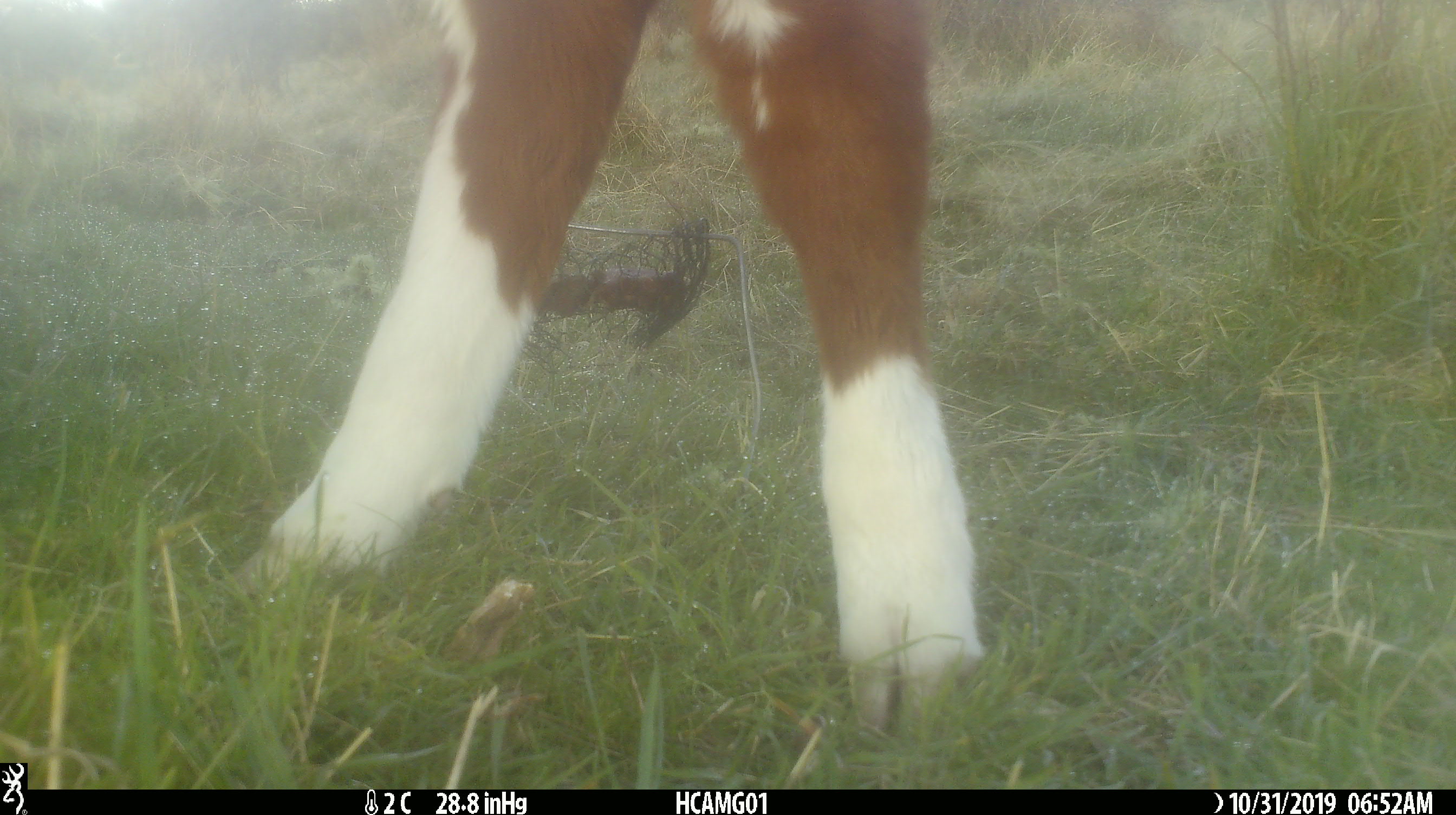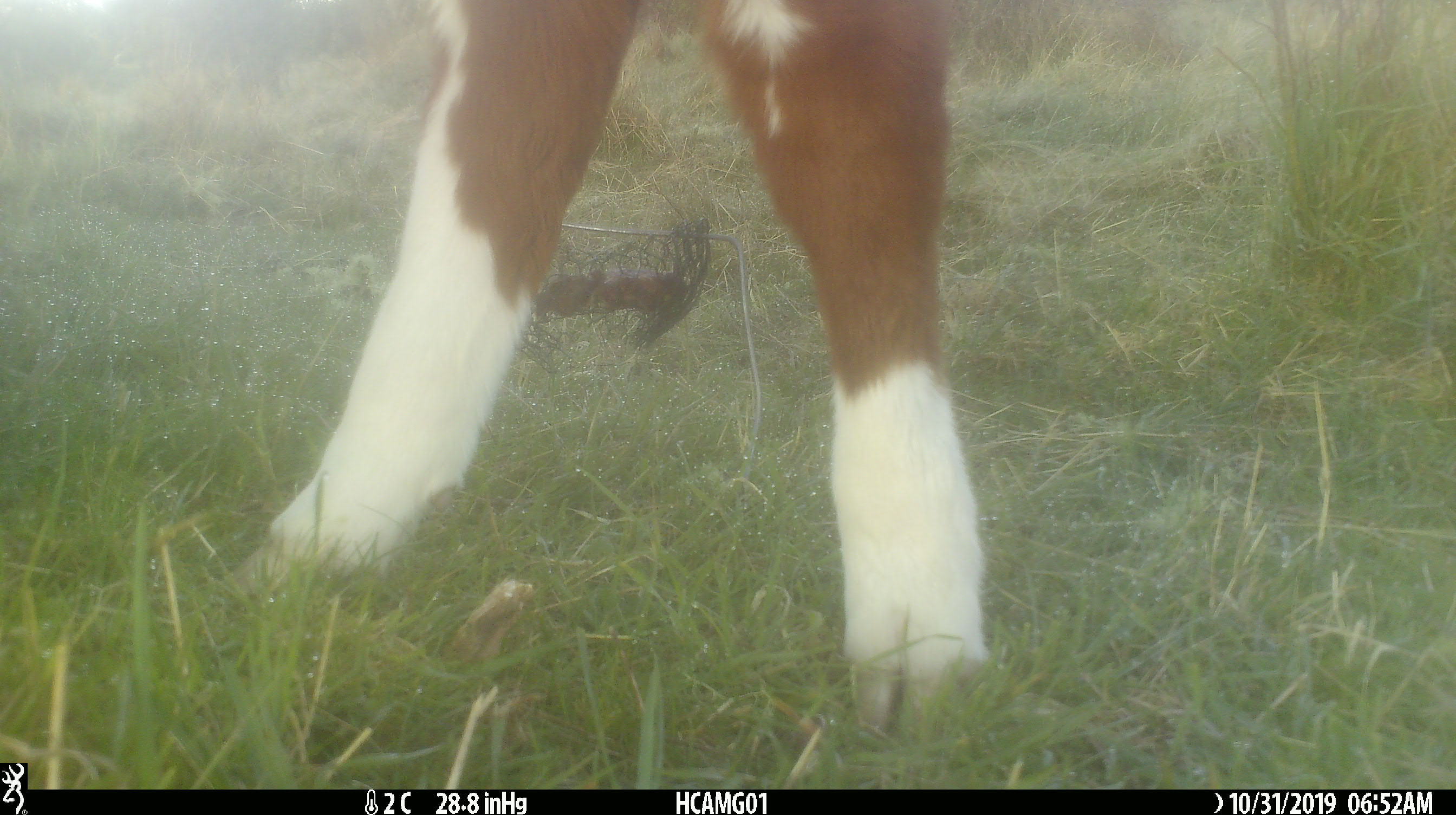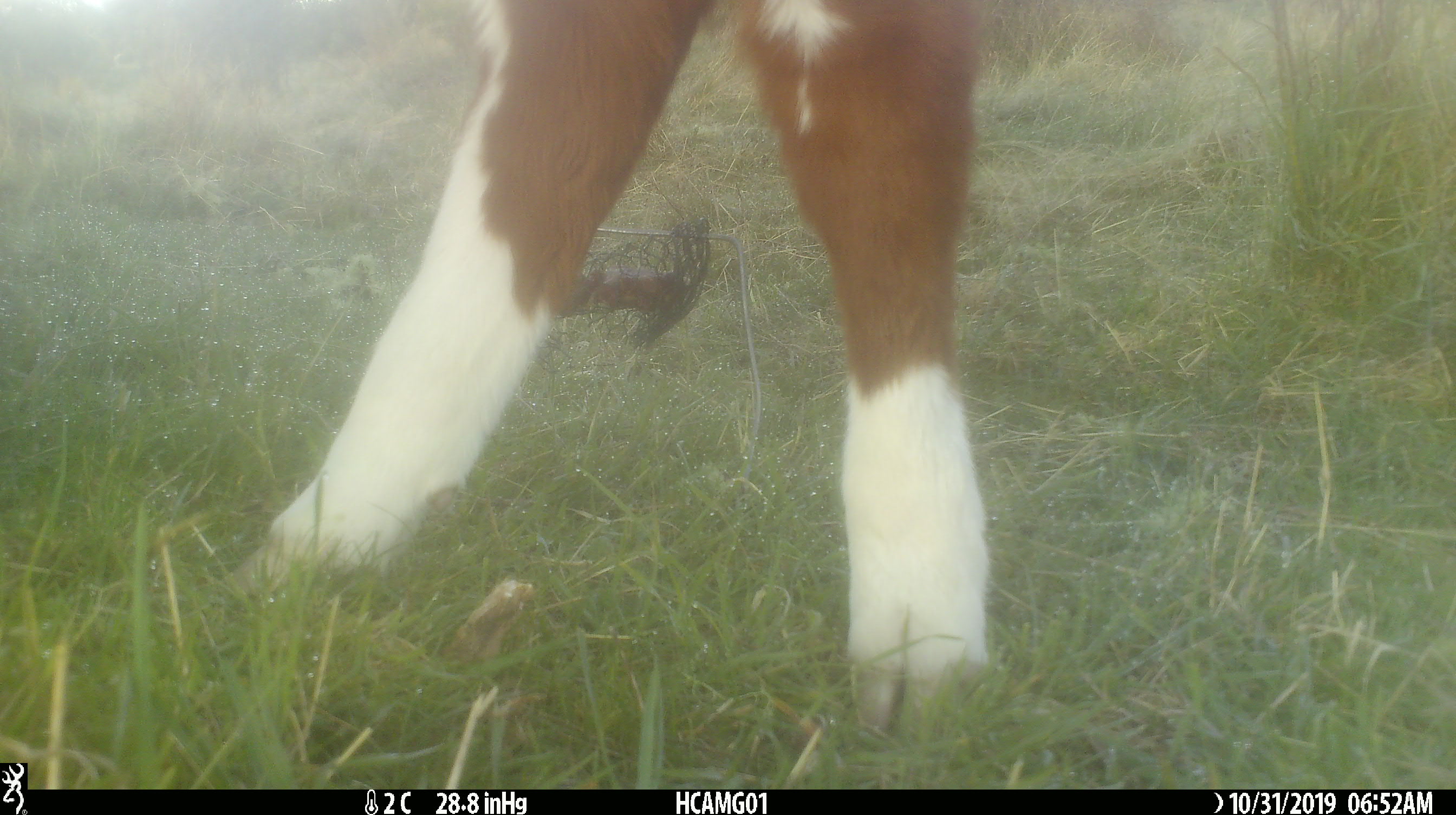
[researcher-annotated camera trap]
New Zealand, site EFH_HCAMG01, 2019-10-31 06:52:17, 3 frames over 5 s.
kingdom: Animalia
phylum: Chordata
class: Mammalia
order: Artiodactyla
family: Bovidae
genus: Bos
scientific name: Bos taurus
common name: domestic cow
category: cow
Cow (domestic cow) (Bos taurus).